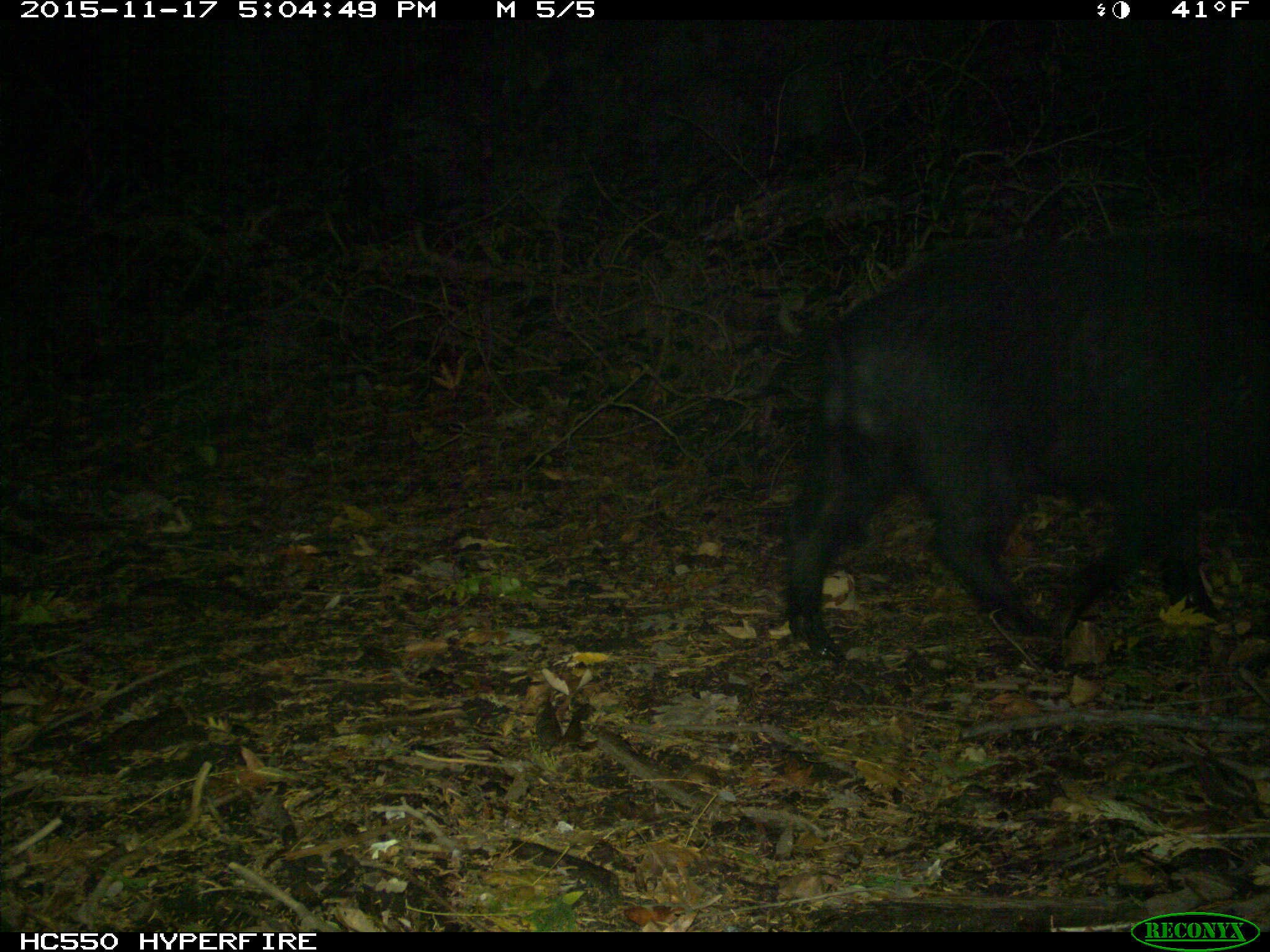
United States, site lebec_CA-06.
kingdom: Animalia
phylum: Chordata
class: Mammalia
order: Artiodactyla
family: Suidae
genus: Sus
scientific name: Sus scrofa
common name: wild boar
Sus scrofa (wild boar).